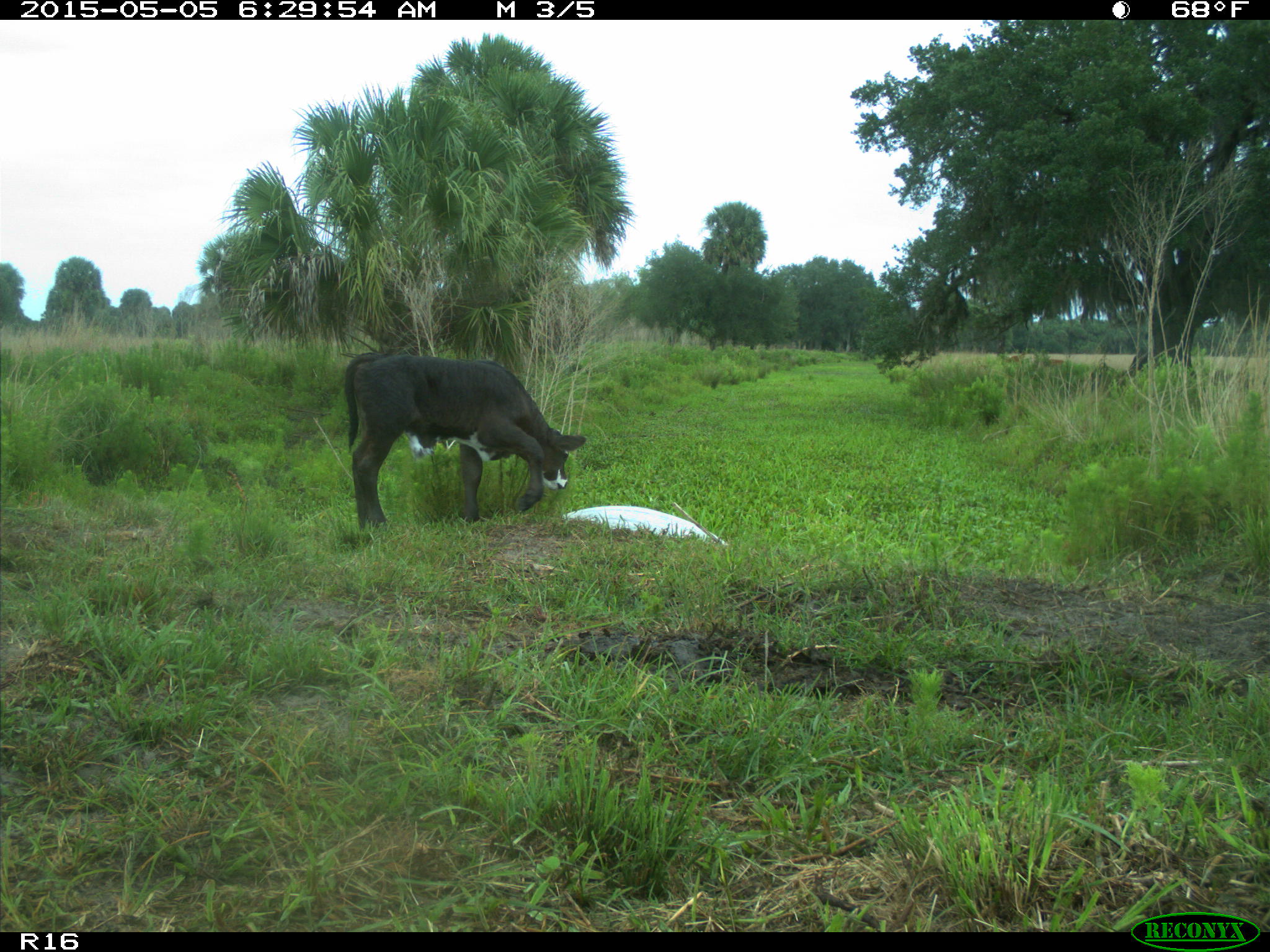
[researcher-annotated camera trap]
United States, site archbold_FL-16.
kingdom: Animalia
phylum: Chordata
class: Mammalia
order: Artiodactyla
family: Bovidae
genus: Bos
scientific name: Bos taurus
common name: domestic cow